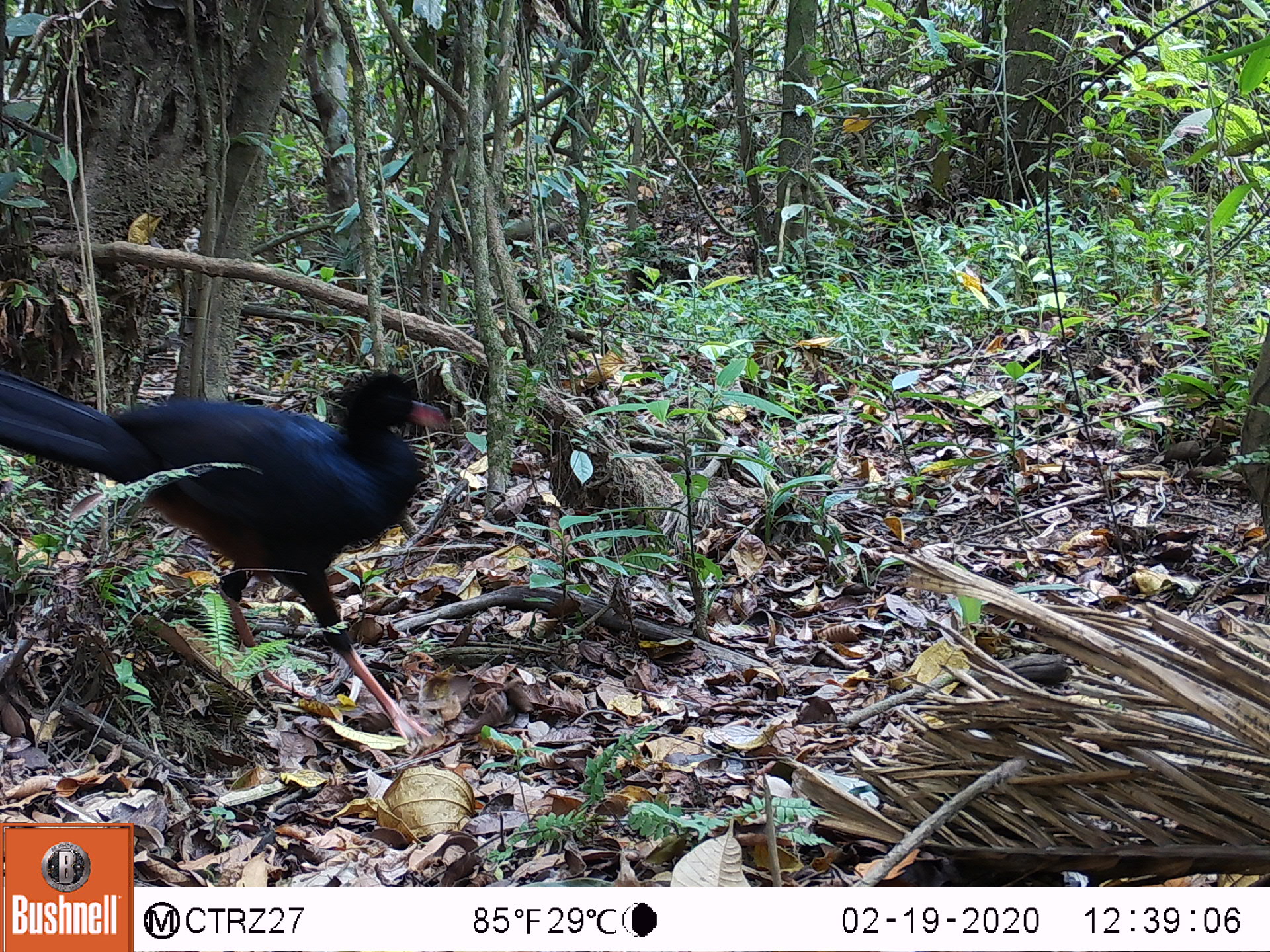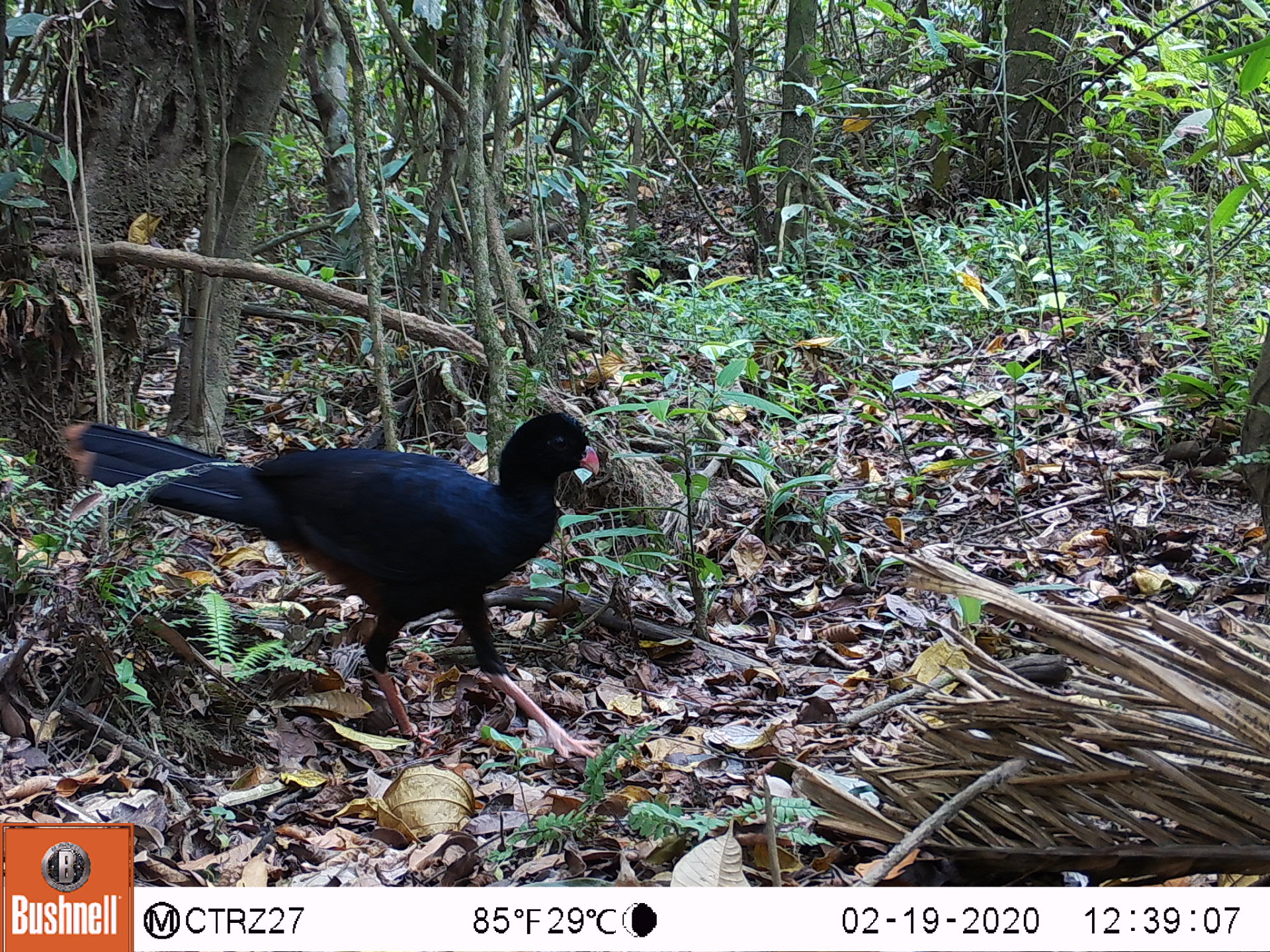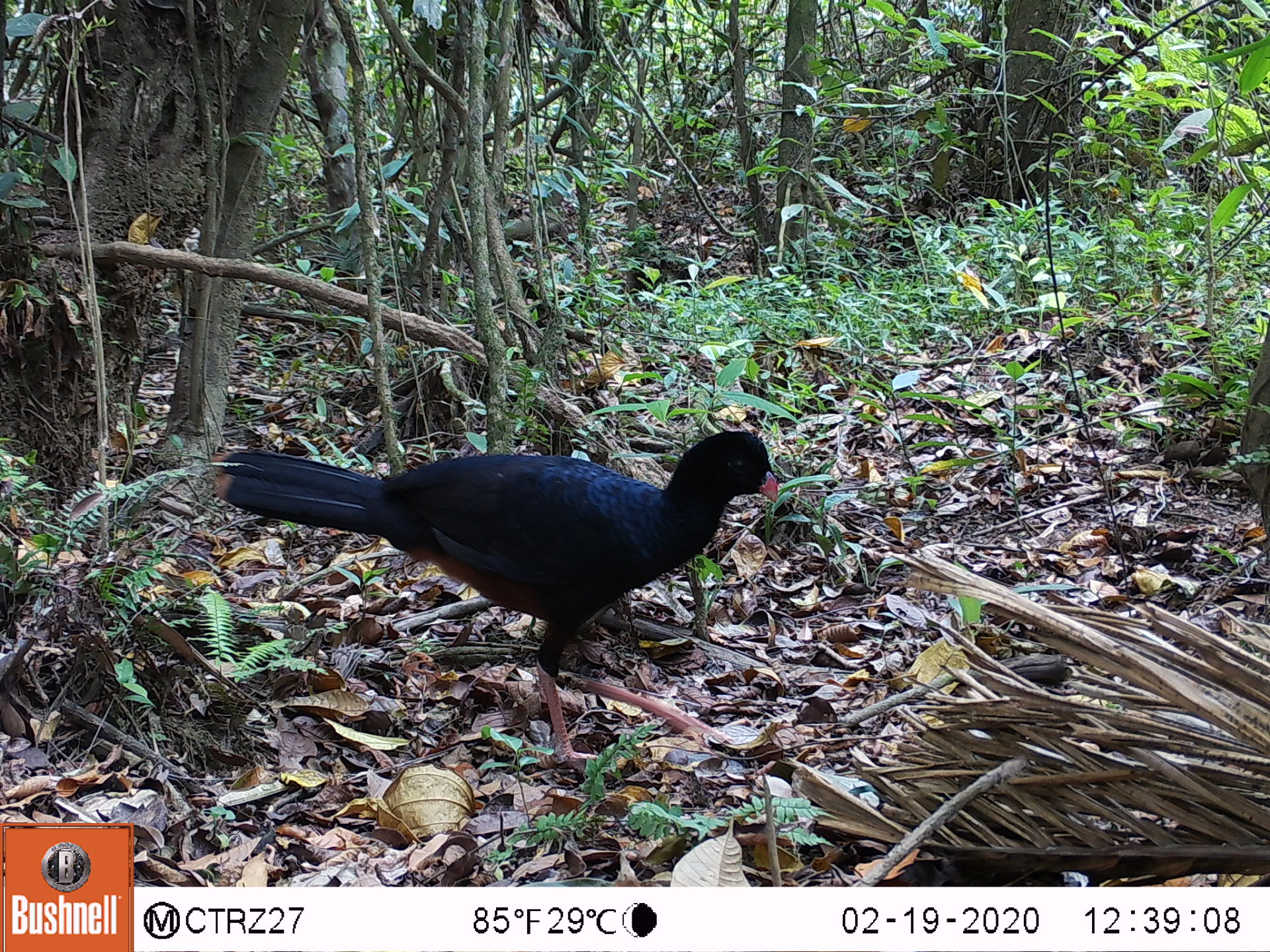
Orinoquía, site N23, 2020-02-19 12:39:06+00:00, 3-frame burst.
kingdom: Animalia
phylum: Chordata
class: Aves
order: Galliformes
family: Cracidae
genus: Mitu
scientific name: Mitu salvini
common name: salvin's currasow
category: salvins curassow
Salvins curassow (salvin's currasow) (Mitu salvini).